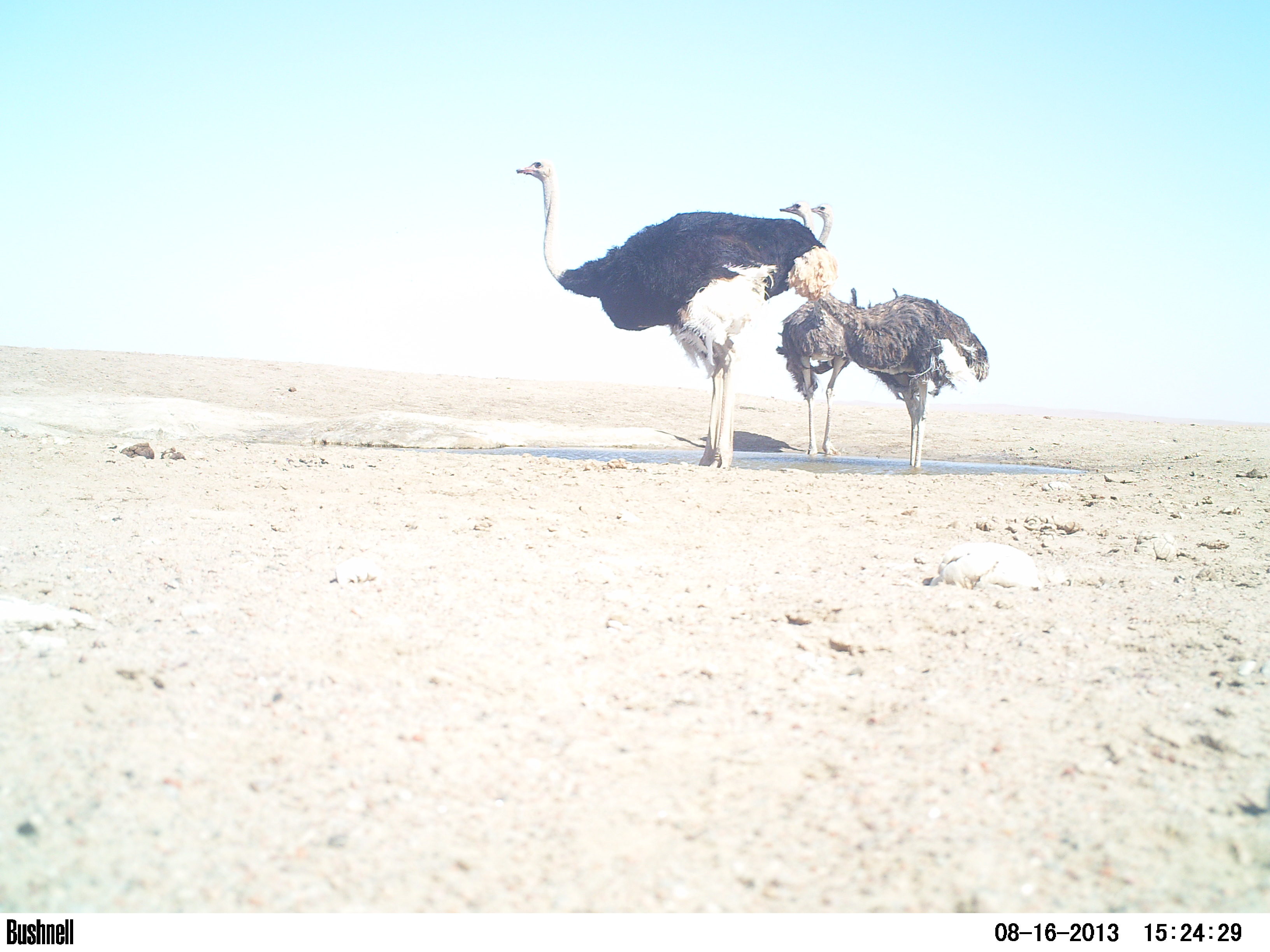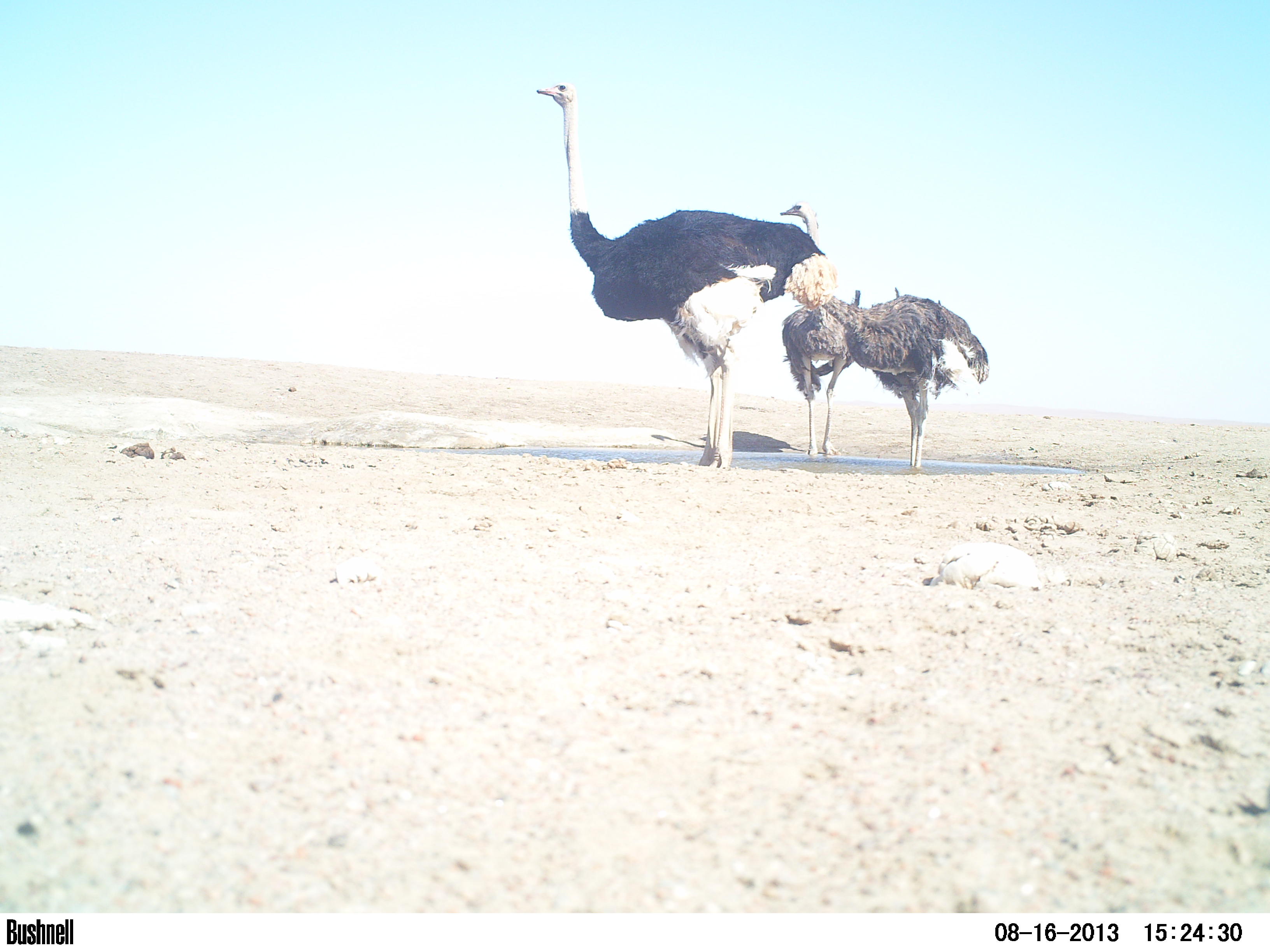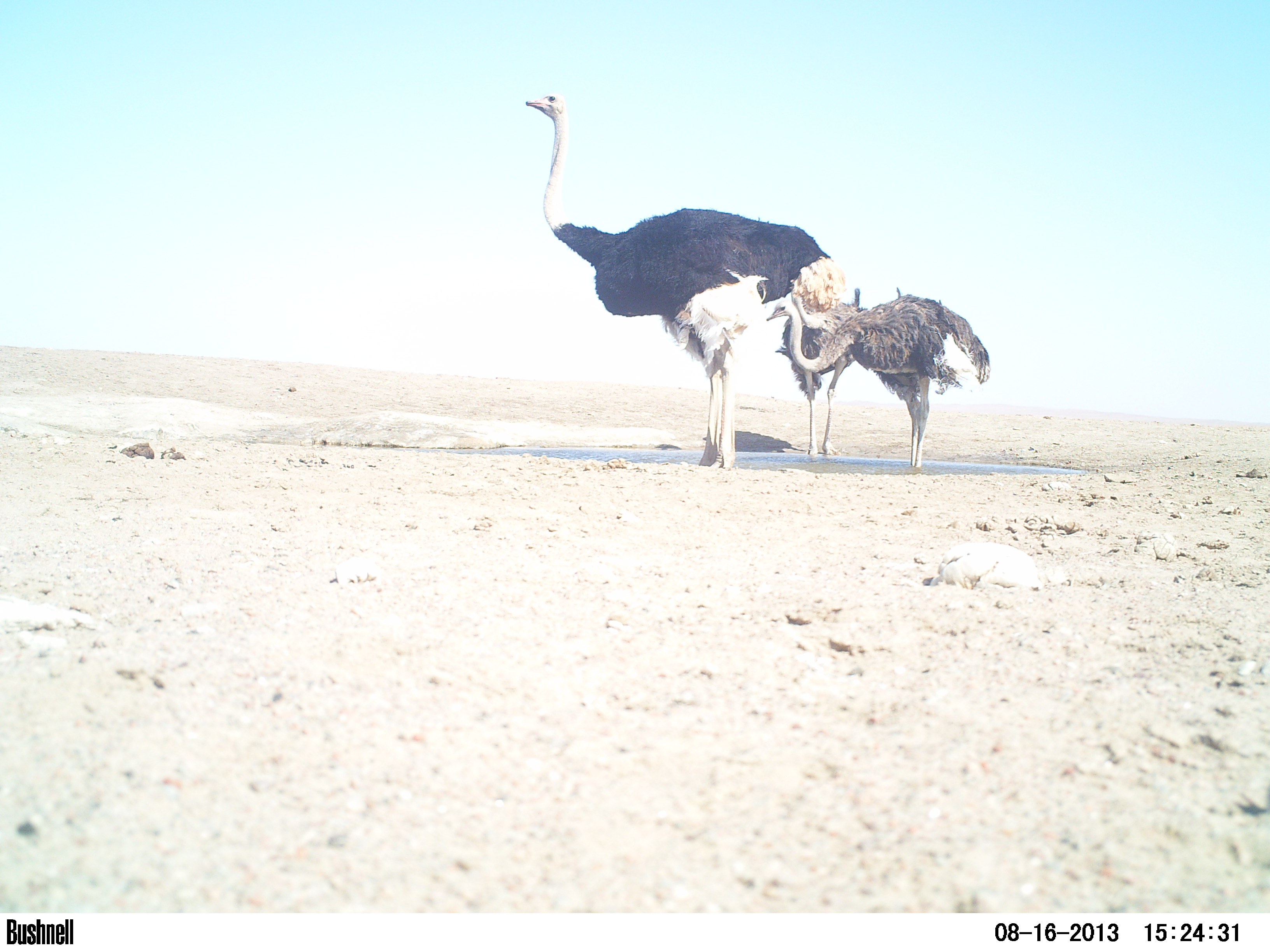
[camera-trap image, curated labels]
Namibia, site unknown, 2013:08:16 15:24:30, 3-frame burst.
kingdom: Animalia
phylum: Chordata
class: Aves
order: Struthioniformes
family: Struthionidae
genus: Struthio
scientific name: Struthio camelus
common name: common ostrich